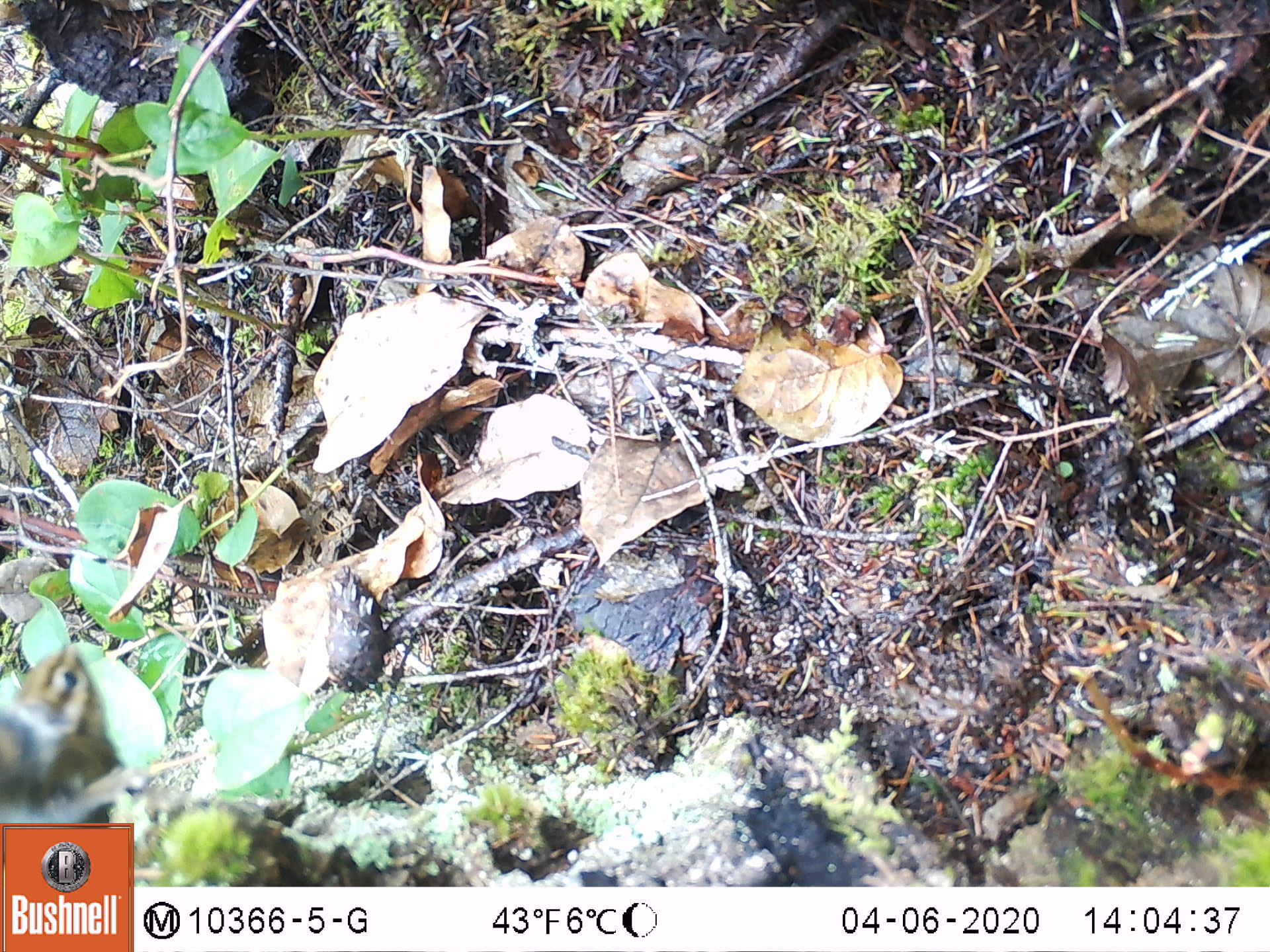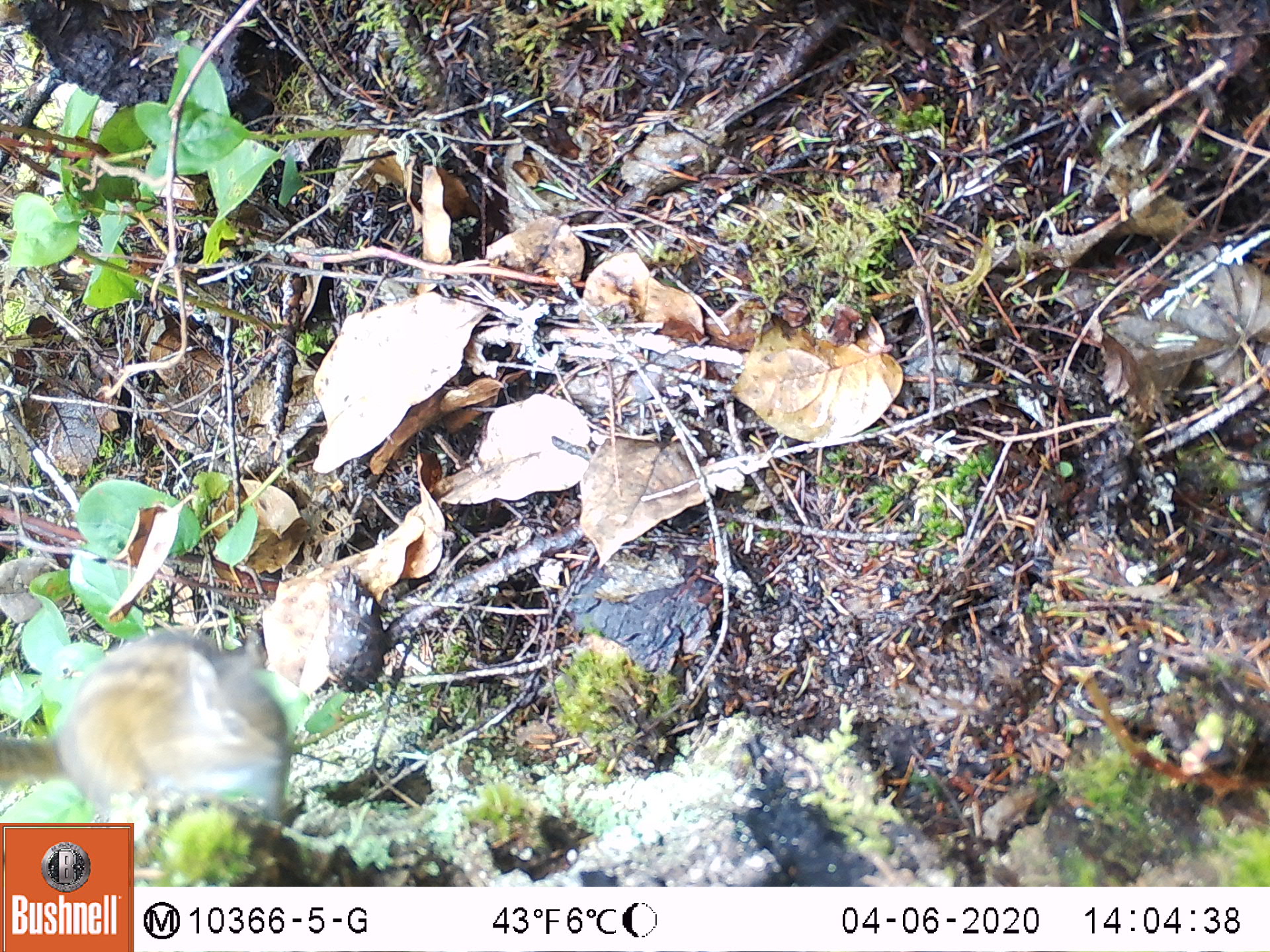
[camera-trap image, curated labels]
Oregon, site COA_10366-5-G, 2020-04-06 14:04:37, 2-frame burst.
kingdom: Animalia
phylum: Chordata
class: Mammalia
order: Rodentia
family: Sciuridae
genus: Neotamias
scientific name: Neotamias townsendii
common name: townsend's chipmunk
Townsend's chipmunk (Neotamias townsendii).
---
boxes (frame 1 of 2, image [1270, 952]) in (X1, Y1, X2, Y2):
townsend's chipmunk: (11, 636, 131, 817)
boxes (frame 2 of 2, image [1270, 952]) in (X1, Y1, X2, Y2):
townsend's chipmunk: (5, 609, 307, 818)